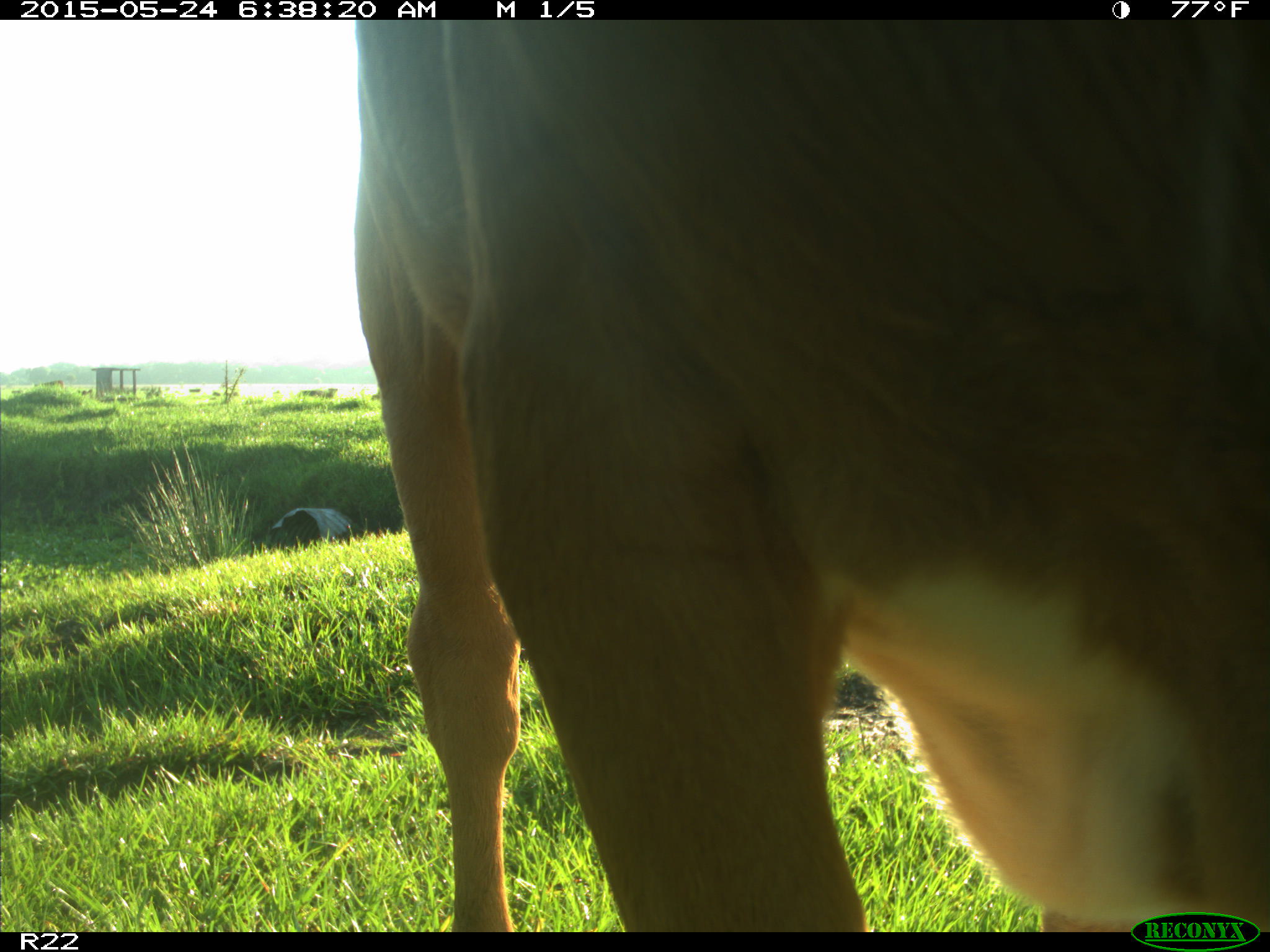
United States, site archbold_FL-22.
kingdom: Animalia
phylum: Chordata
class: Mammalia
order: Artiodactyla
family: Bovidae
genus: Bos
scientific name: Bos taurus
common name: domestic cow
Bos taurus (domestic cow).